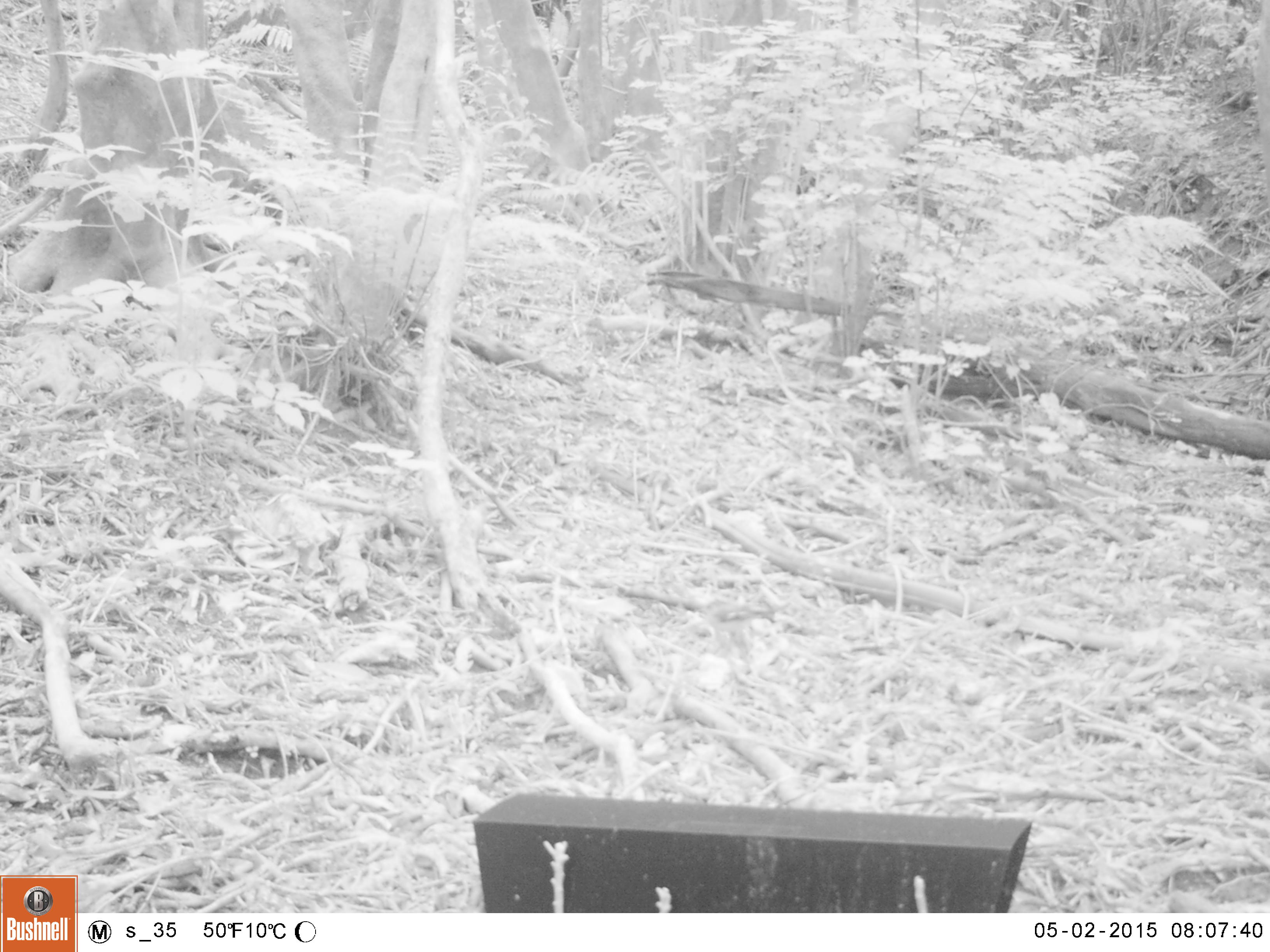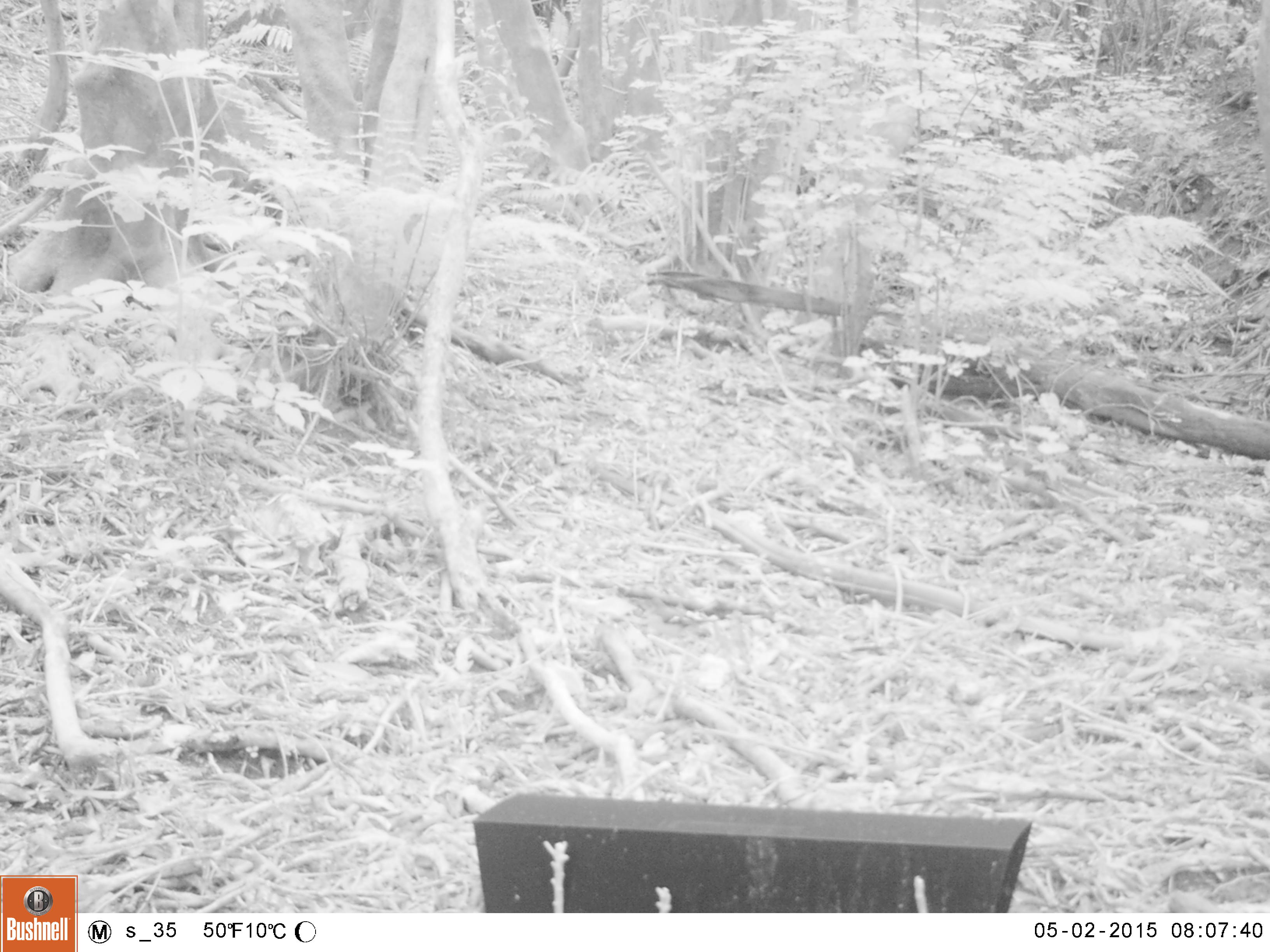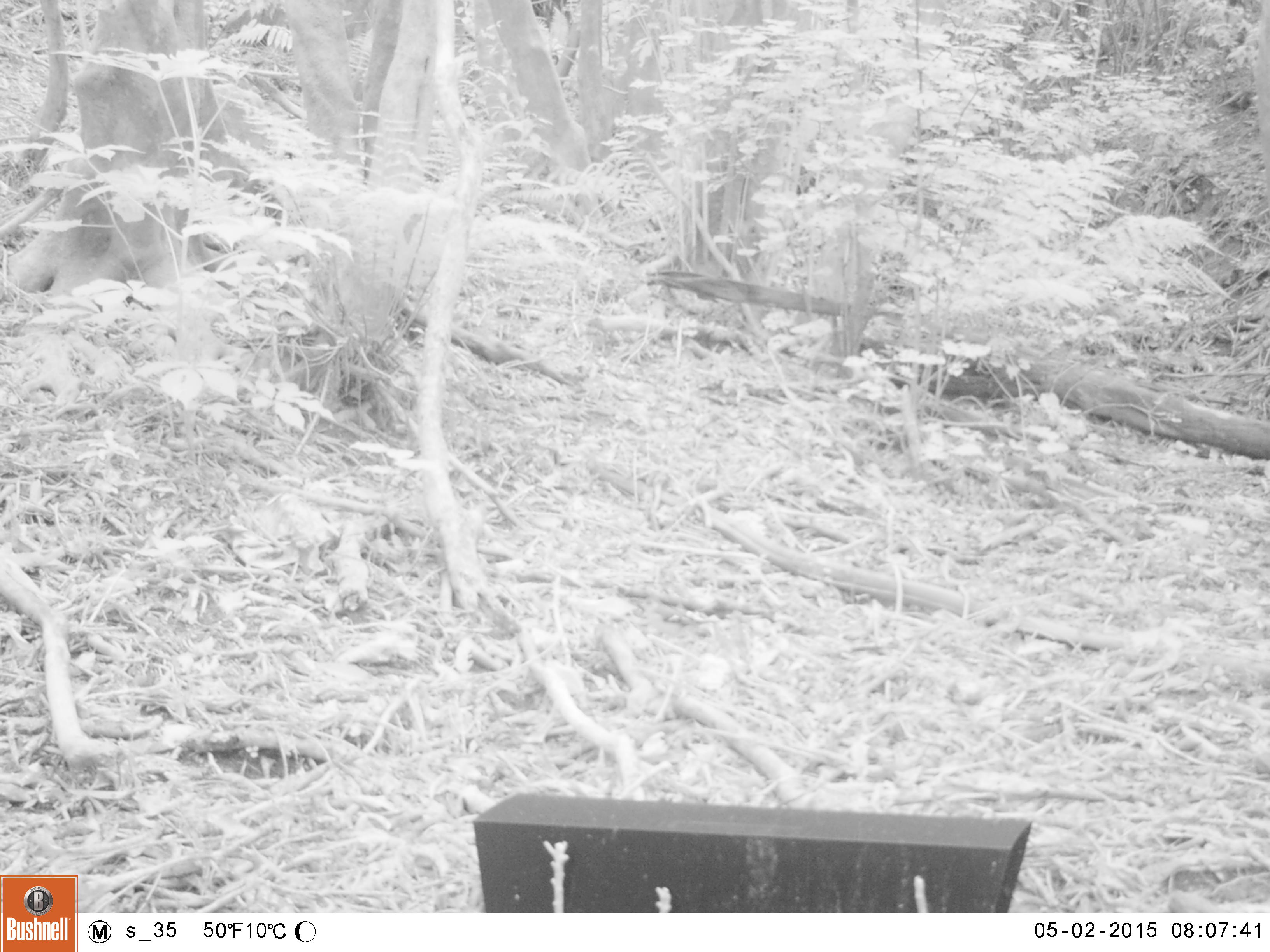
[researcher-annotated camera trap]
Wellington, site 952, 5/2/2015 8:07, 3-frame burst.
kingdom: Animalia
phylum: Chordata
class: Aves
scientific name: Aves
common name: bird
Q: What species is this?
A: Bird (Aves).